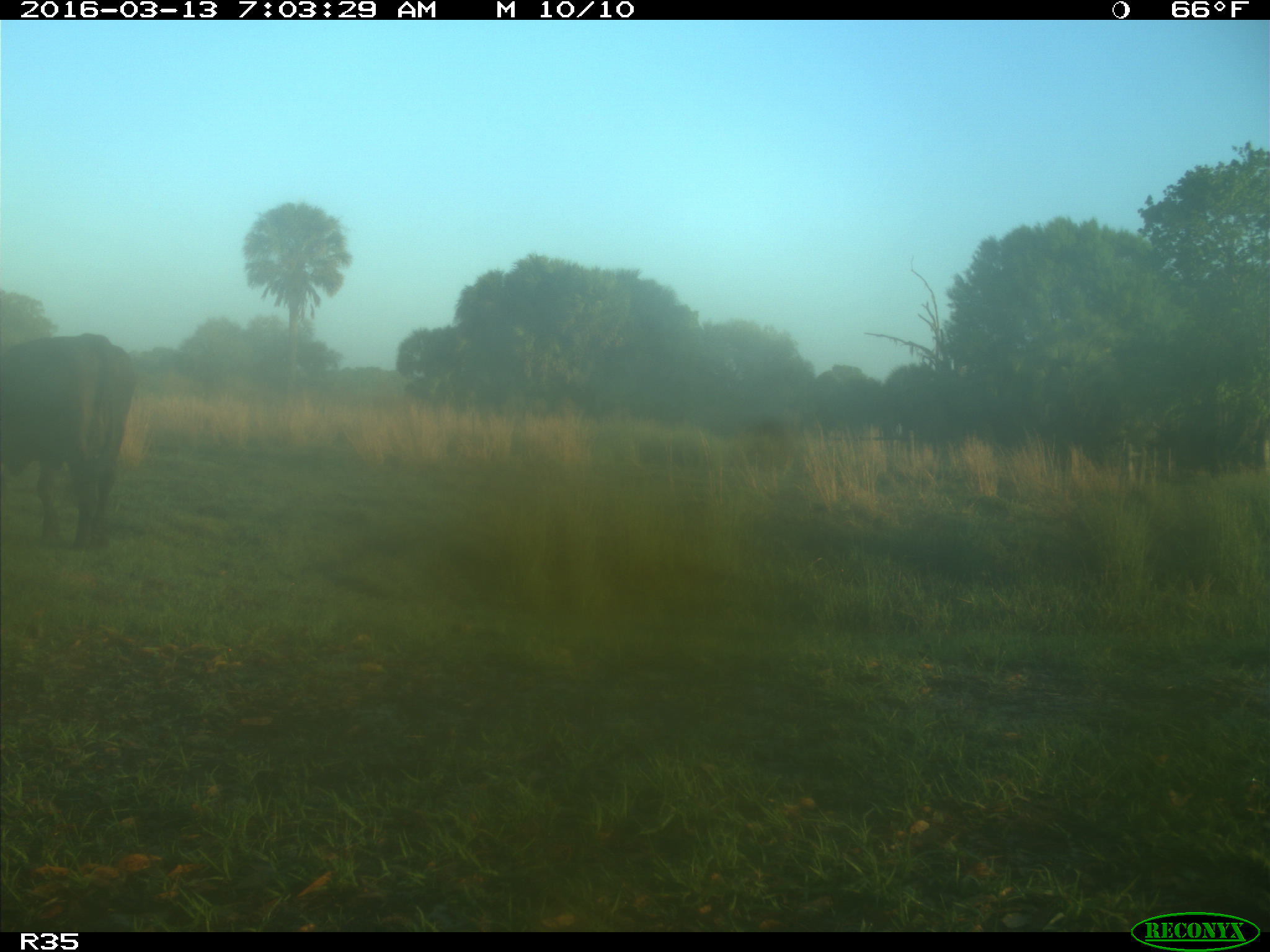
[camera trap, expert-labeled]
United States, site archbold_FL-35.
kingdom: Animalia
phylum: Chordata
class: Mammalia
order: Artiodactyla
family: Bovidae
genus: Bos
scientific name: Bos taurus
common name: domestic cow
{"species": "Bos taurus (domestic cow)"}